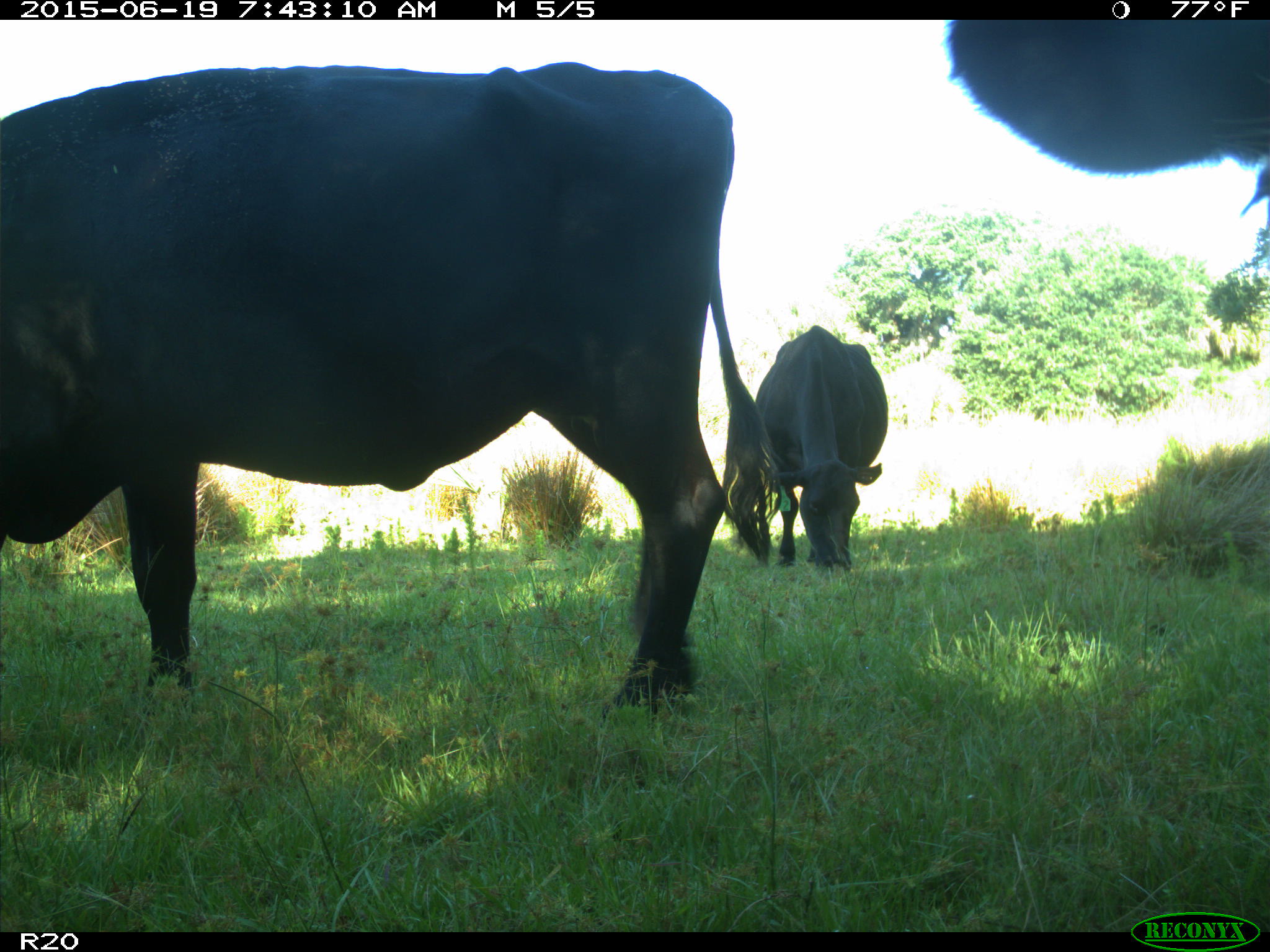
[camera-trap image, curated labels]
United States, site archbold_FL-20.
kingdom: Animalia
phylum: Chordata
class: Mammalia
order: Artiodactyla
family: Bovidae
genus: Bos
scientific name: Bos taurus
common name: domestic cow